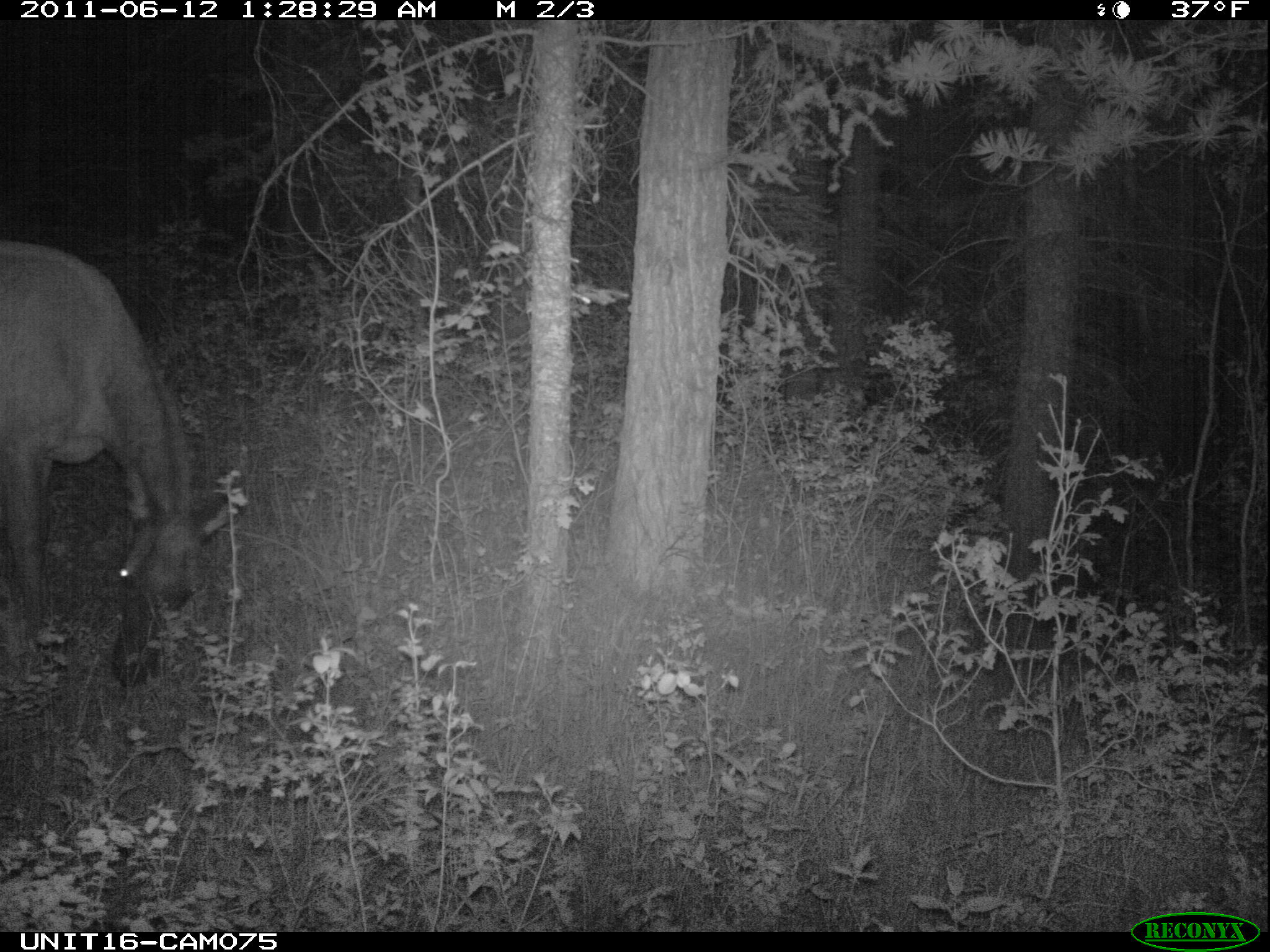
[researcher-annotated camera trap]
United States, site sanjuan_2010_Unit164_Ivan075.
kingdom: Animalia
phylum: Chordata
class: Mammalia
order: Artiodactyla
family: Cervidae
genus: Cervus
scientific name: Cervus elaphus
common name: red deer